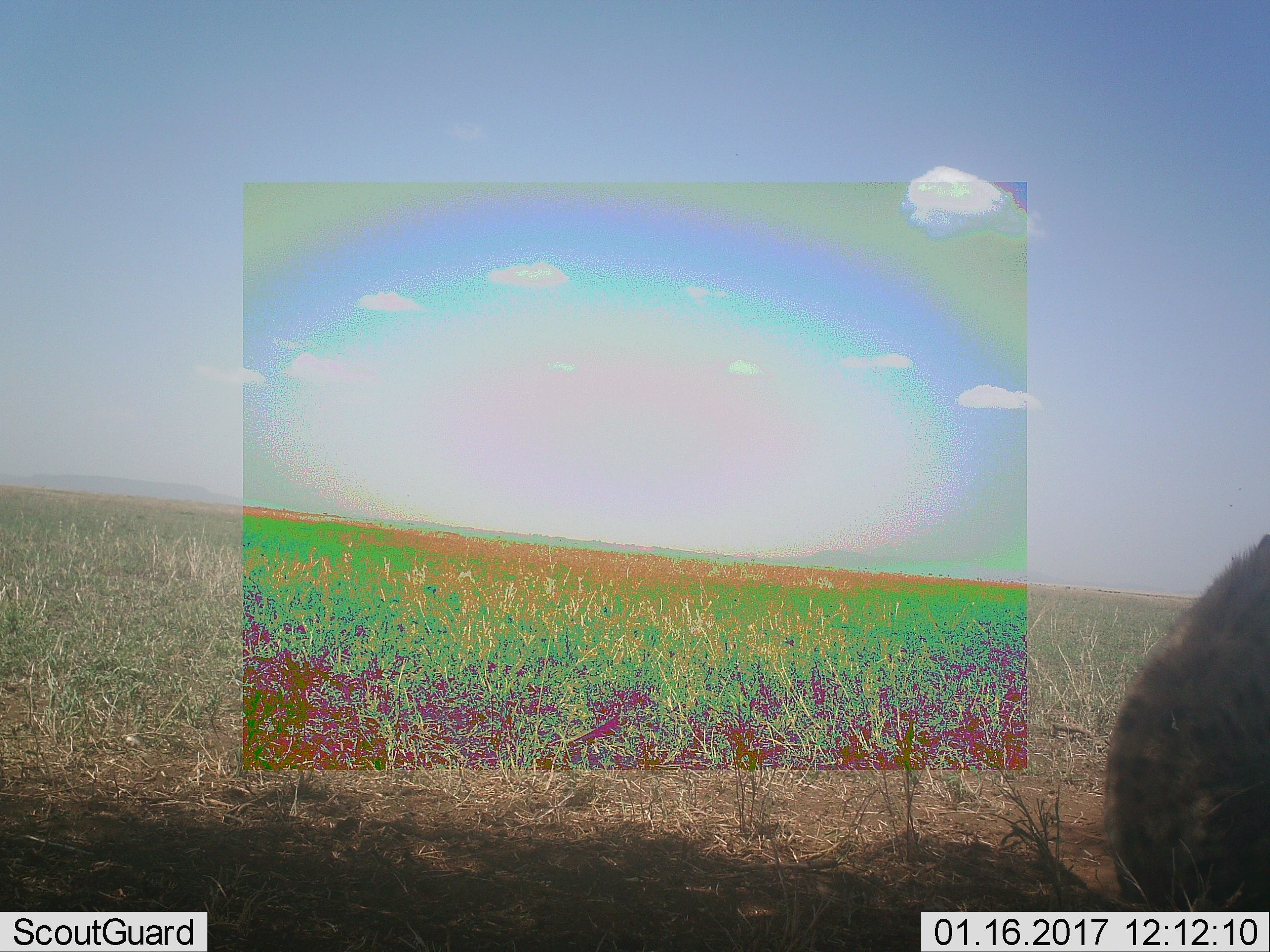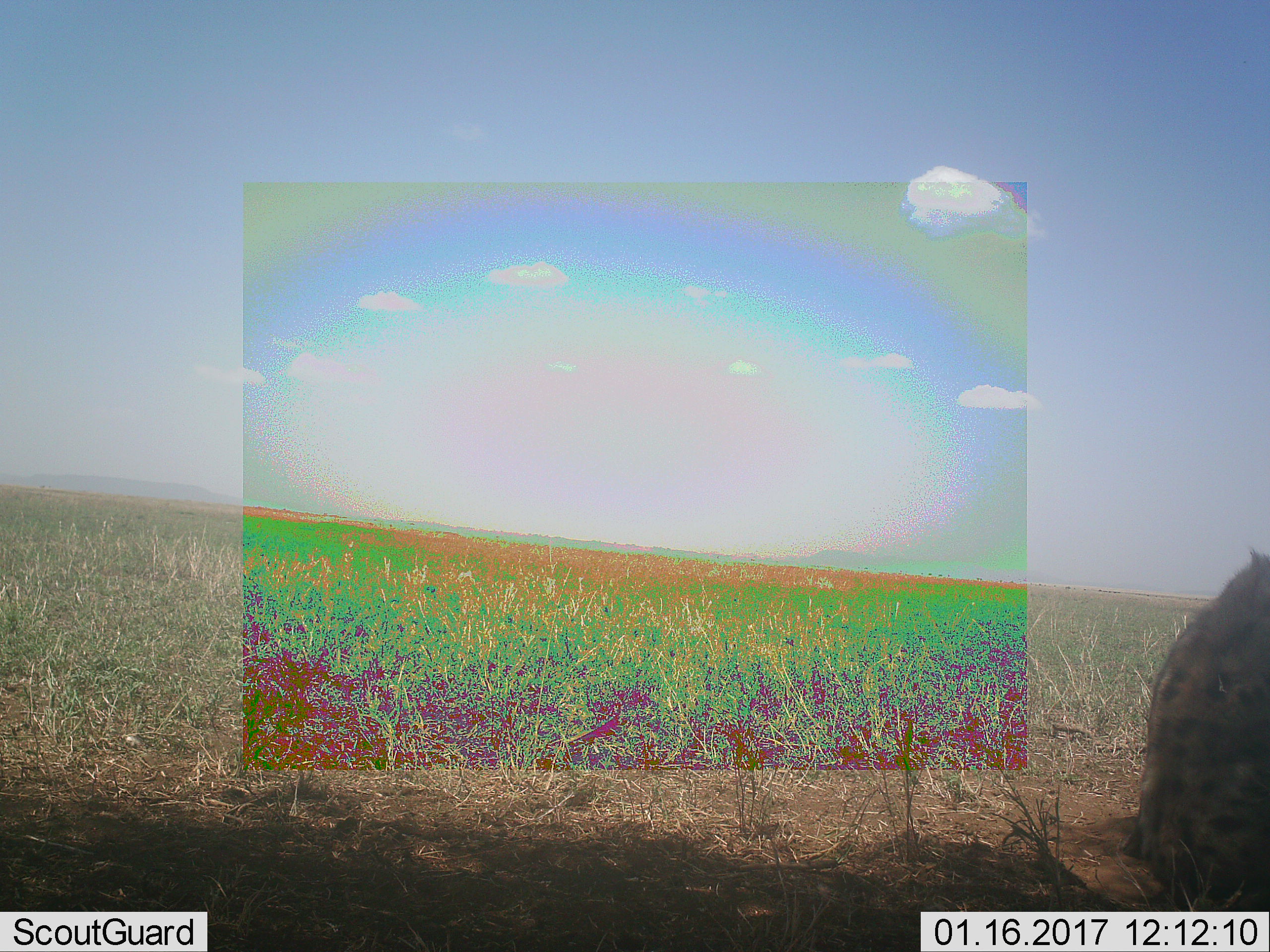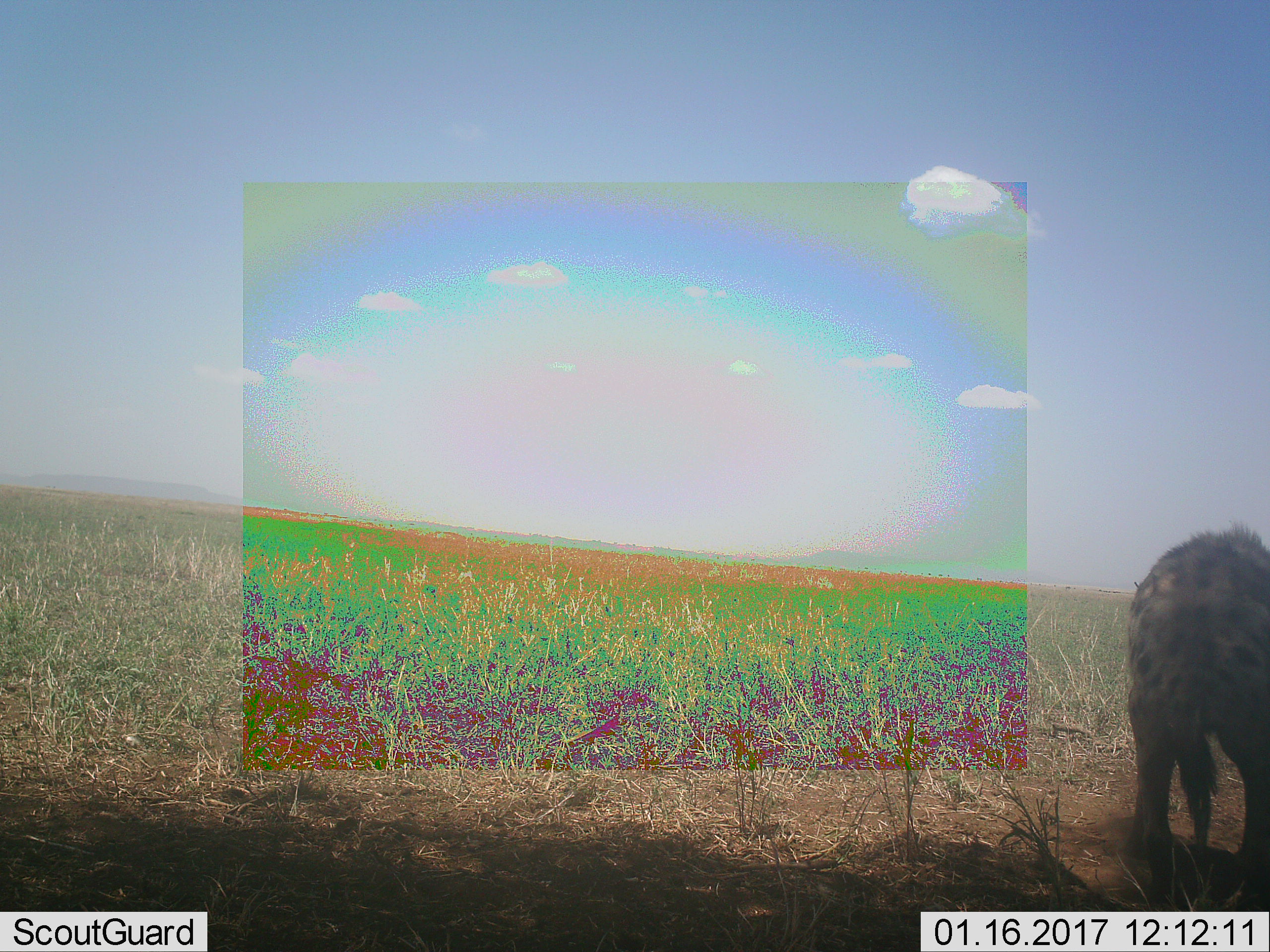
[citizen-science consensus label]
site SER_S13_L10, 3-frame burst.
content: unidentified animal